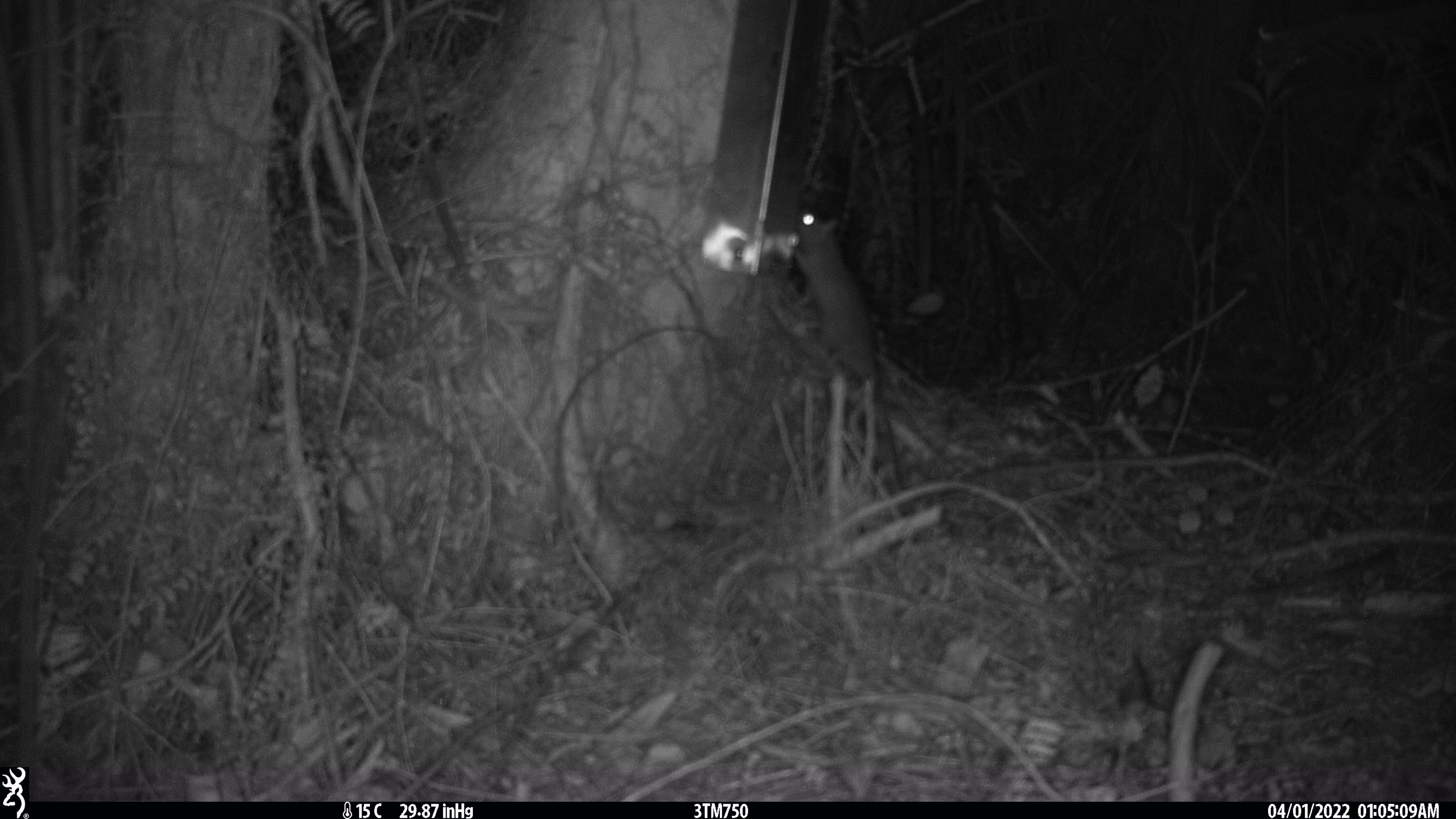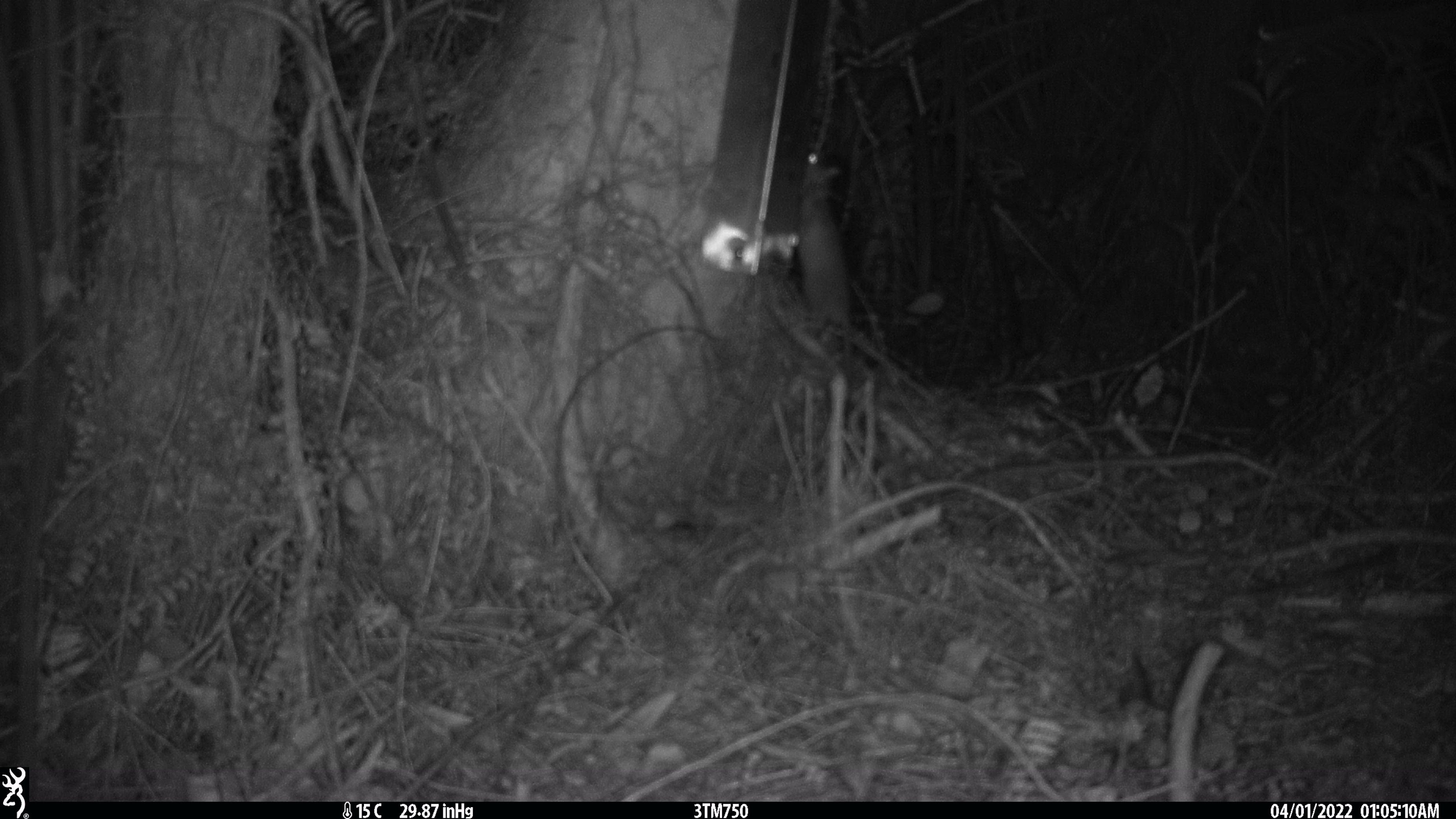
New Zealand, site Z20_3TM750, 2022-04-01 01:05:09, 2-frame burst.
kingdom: Animalia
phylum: Chordata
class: Mammalia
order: Rodentia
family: Muridae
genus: Rattus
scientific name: Rattus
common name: rat